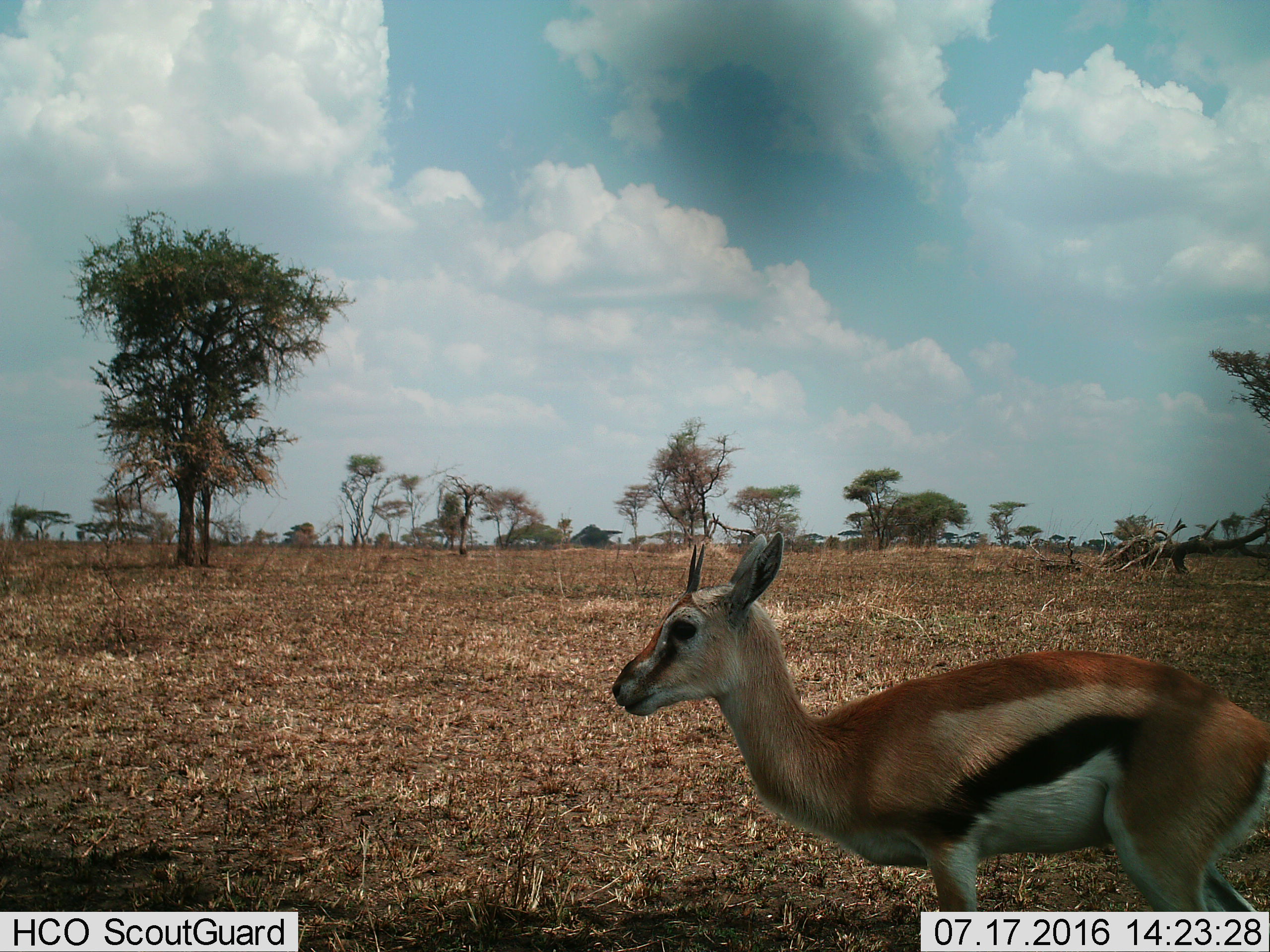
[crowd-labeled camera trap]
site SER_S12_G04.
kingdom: Animalia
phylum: Chordata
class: Mammalia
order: Artiodactyla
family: Bovidae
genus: Eudorcas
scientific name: Eudorcas thomsonii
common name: thomson's gazelle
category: gazellethomsons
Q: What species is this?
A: Gazellethomsons (thomson's gazelle) (Eudorcas thomsonii).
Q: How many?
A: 1.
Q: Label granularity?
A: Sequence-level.